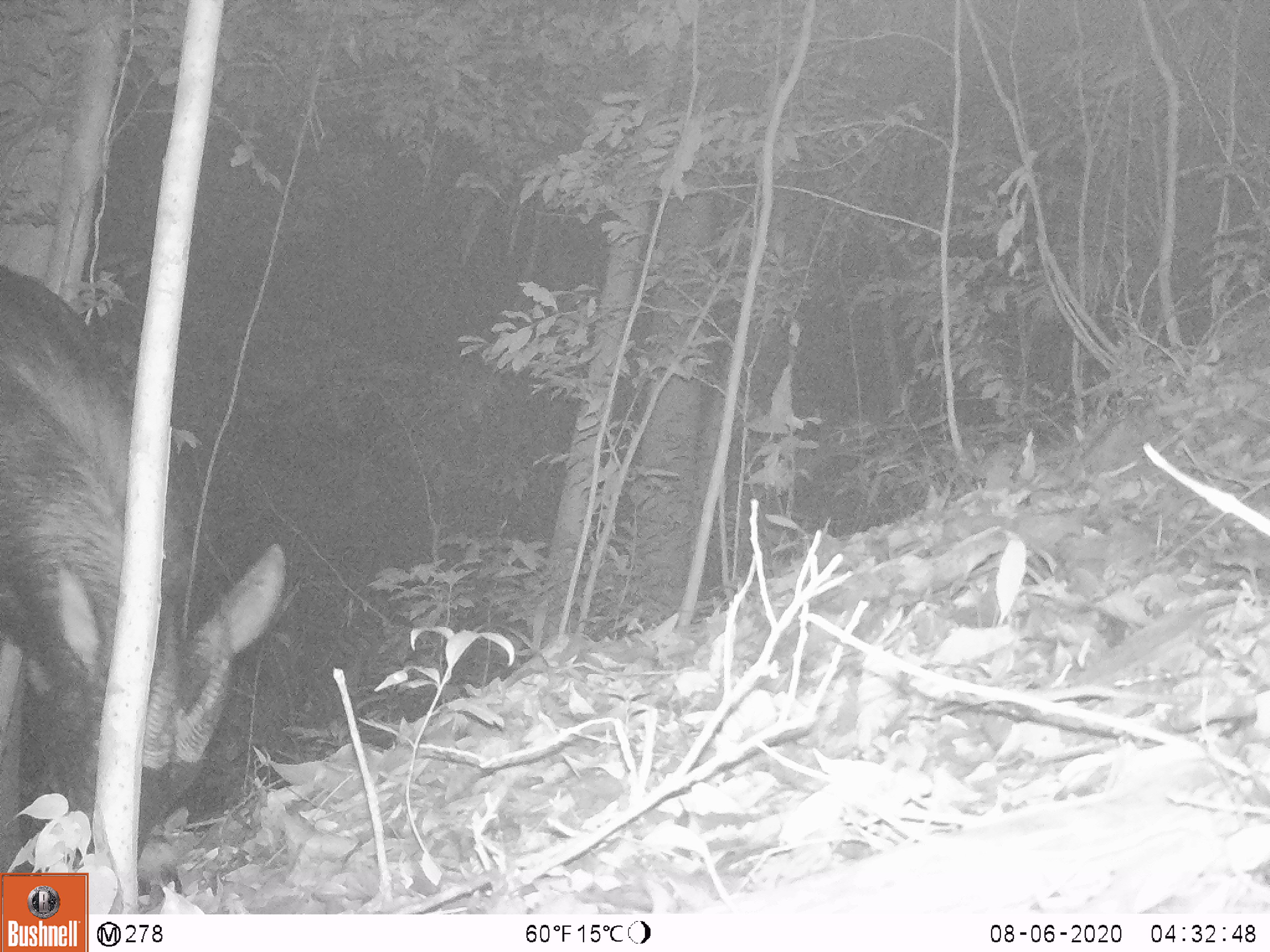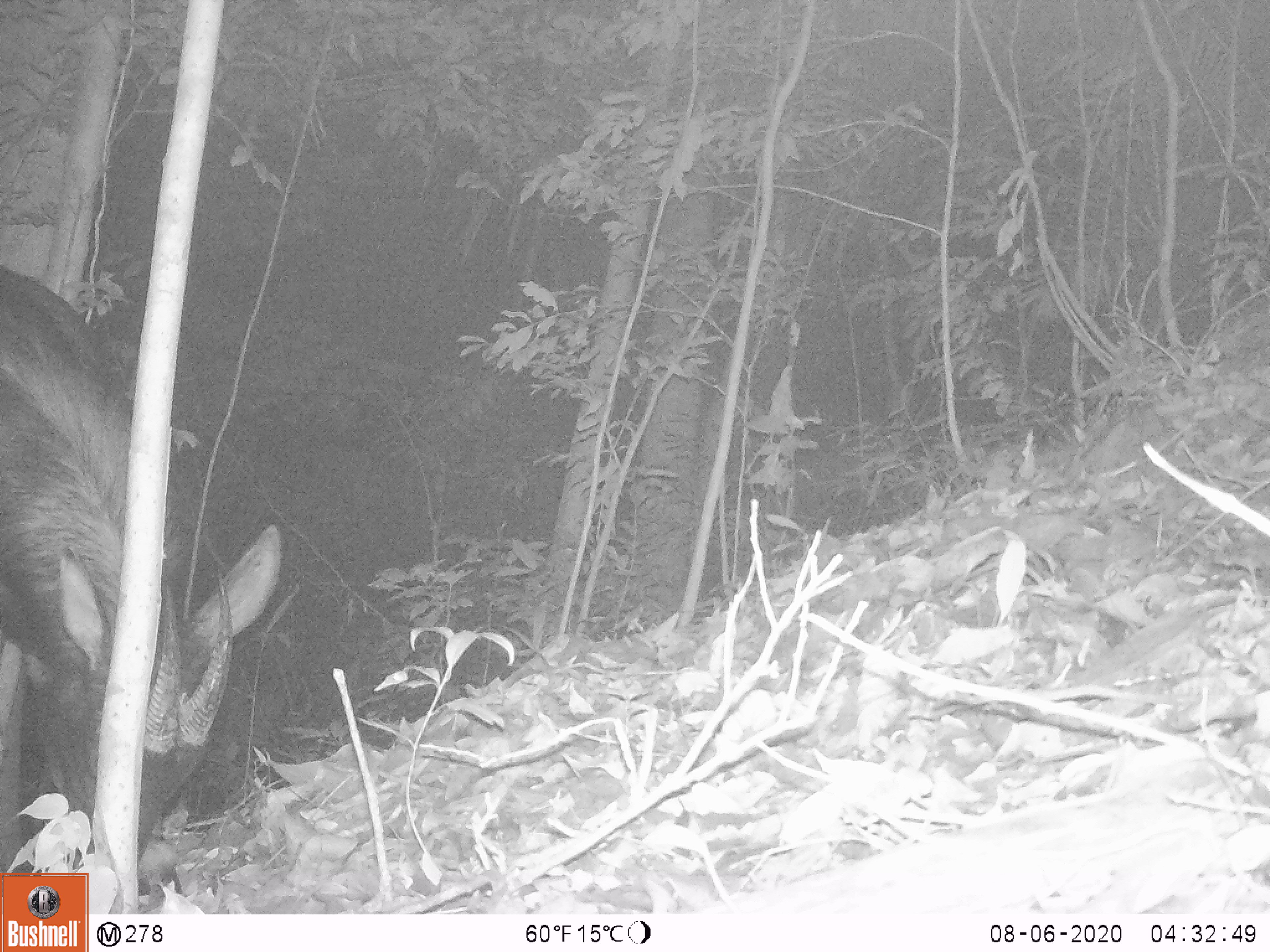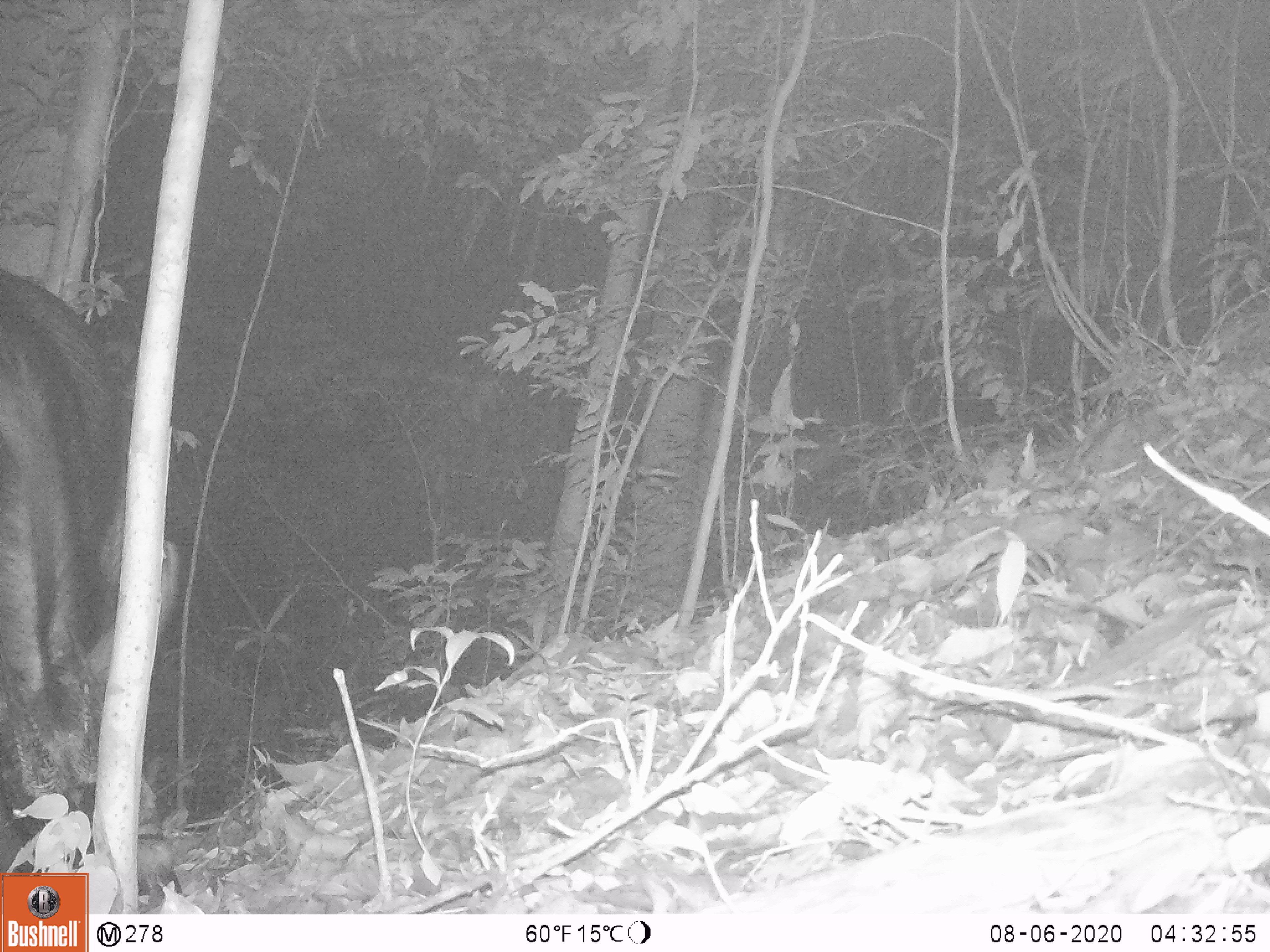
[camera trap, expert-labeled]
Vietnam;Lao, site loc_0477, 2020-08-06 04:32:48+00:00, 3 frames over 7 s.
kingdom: Animalia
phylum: Chordata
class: Mammalia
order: Artiodactyla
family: Bovidae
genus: Capricornis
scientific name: Capricornis sumatraensis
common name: chinese serow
Chinese serow (Capricornis sumatraensis). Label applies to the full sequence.